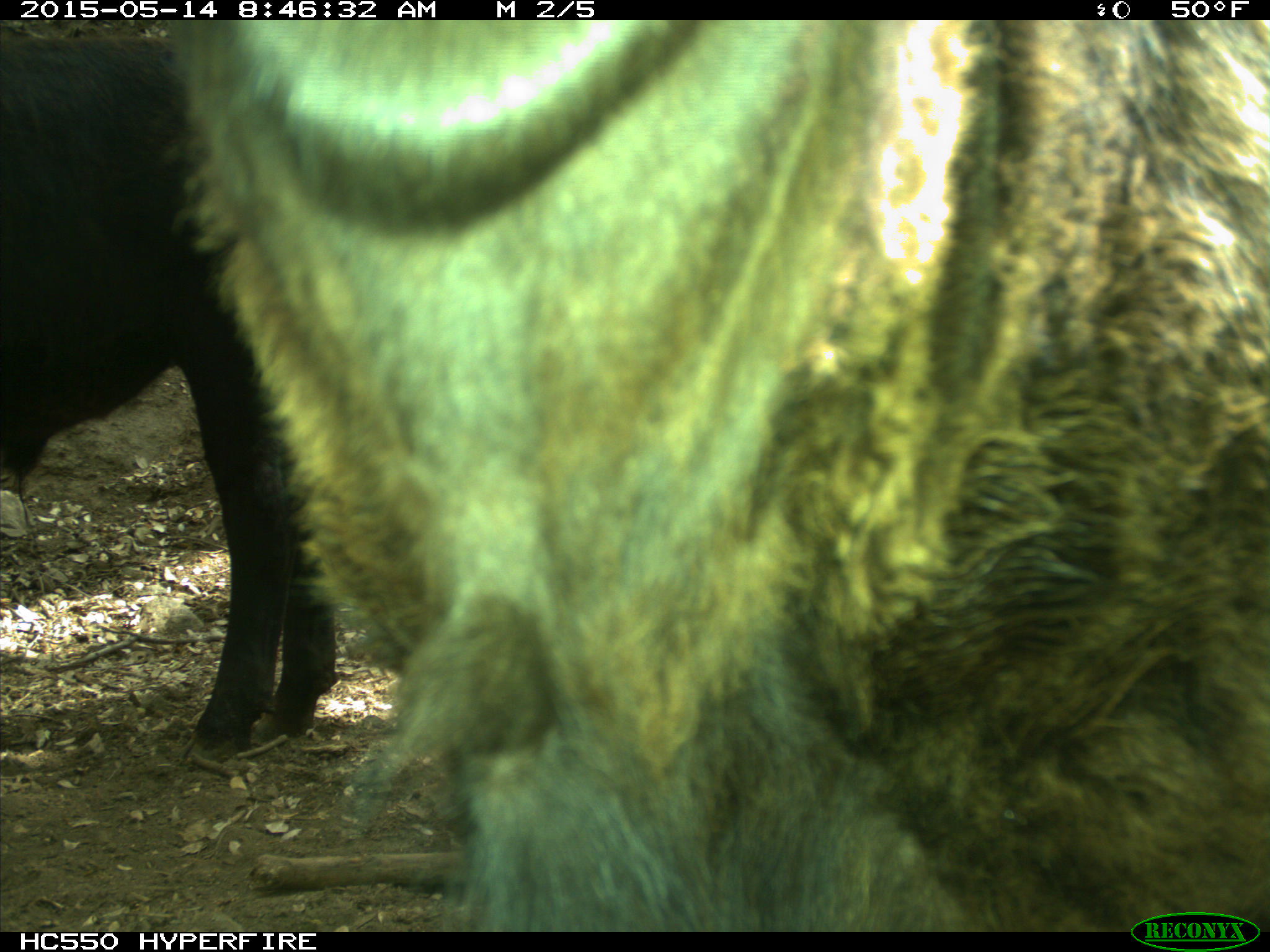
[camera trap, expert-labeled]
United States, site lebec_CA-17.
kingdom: Animalia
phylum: Chordata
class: Mammalia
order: Artiodactyla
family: Bovidae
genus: Bos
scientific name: Bos taurus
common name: domestic cow